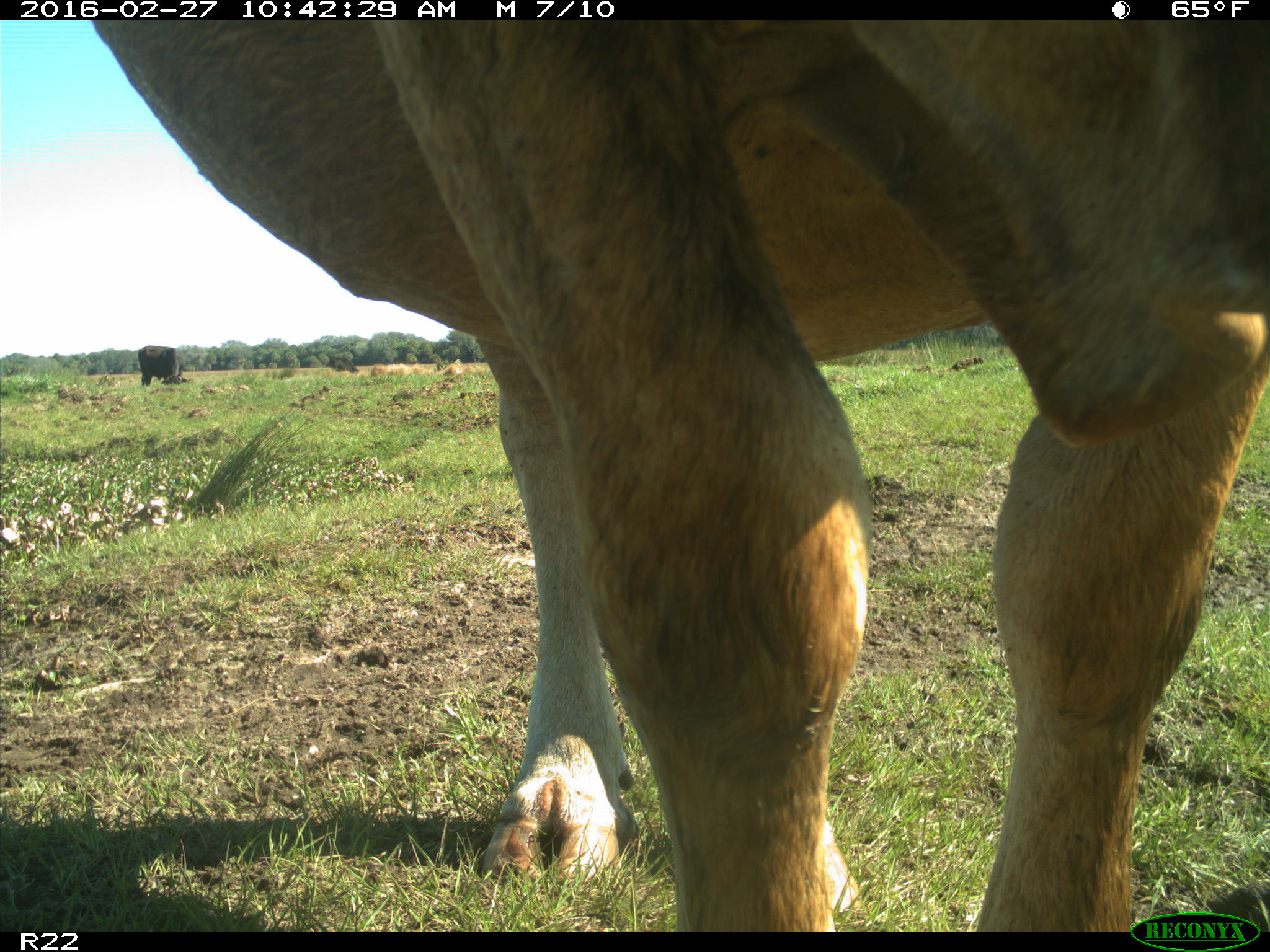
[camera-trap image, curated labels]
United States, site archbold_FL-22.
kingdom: Animalia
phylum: Chordata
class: Mammalia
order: Artiodactyla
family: Bovidae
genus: Bos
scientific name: Bos taurus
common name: domestic cow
Bos taurus (domestic cow).